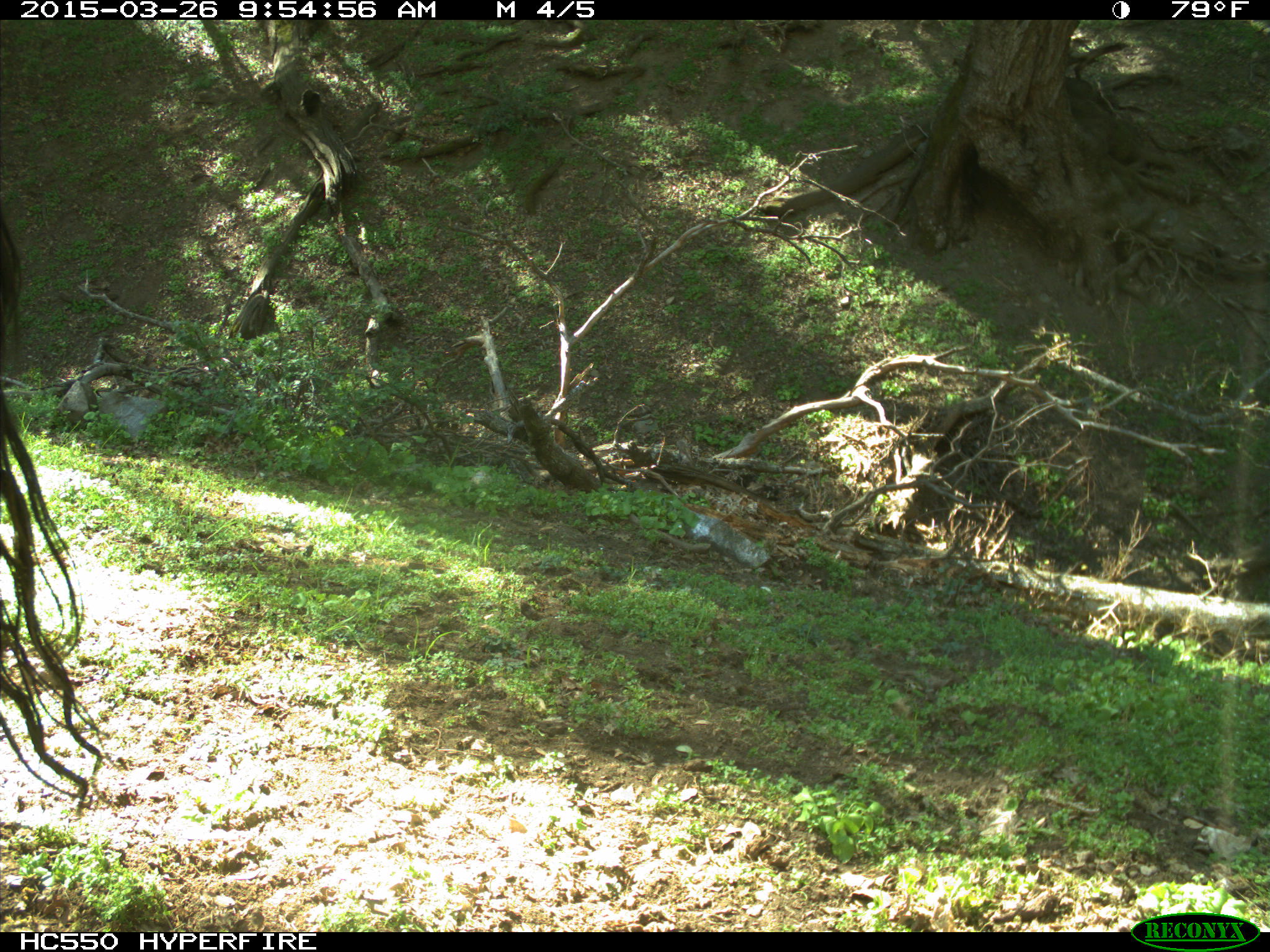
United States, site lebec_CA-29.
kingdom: Animalia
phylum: Chordata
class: Mammalia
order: Artiodactyla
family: Bovidae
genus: Bos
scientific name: Bos taurus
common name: domestic cow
Bos taurus (domestic cow).